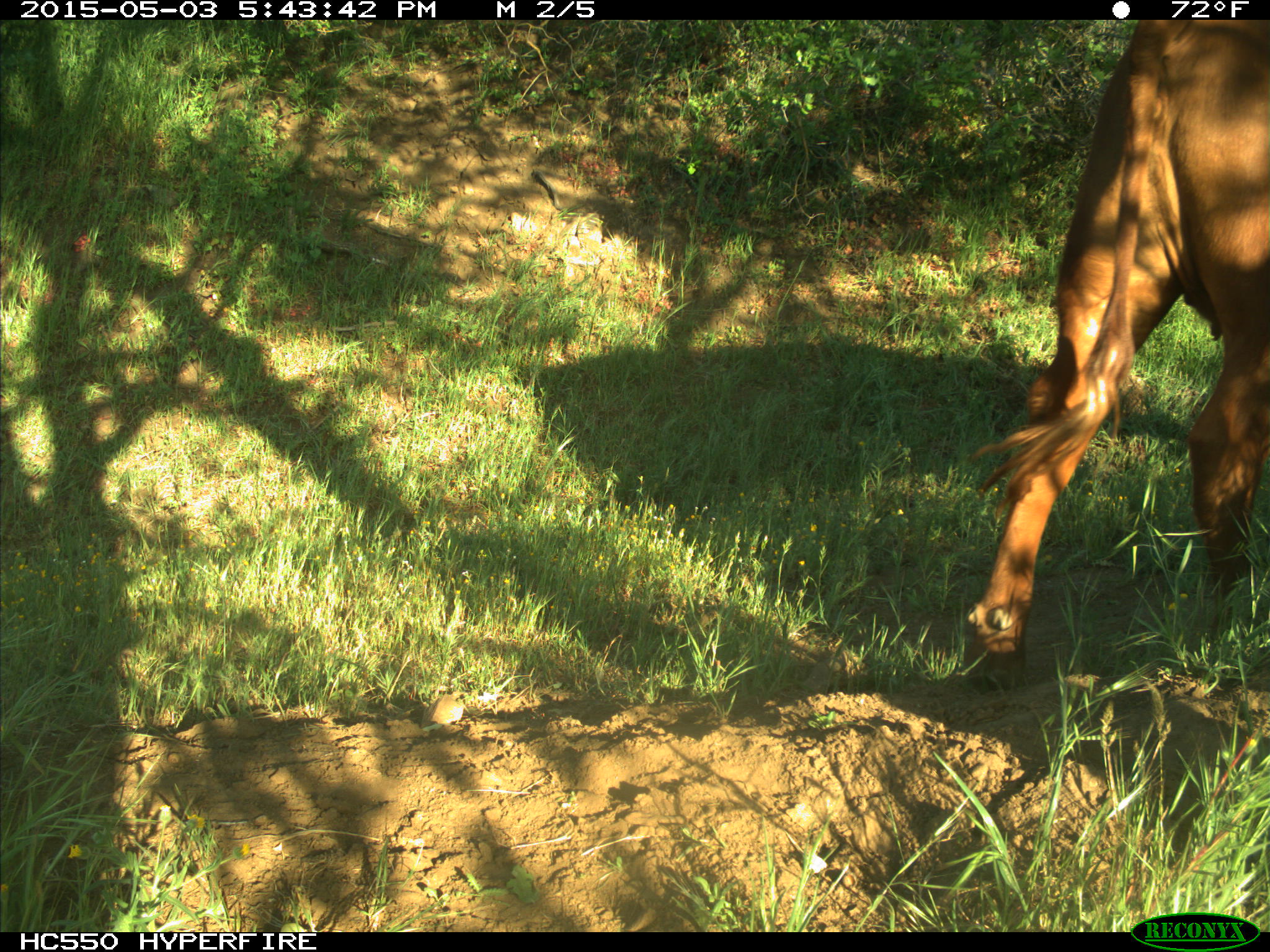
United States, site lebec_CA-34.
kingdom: Animalia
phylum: Chordata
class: Mammalia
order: Artiodactyla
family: Bovidae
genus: Bos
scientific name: Bos taurus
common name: domestic cow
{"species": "Bos taurus (domestic cow)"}